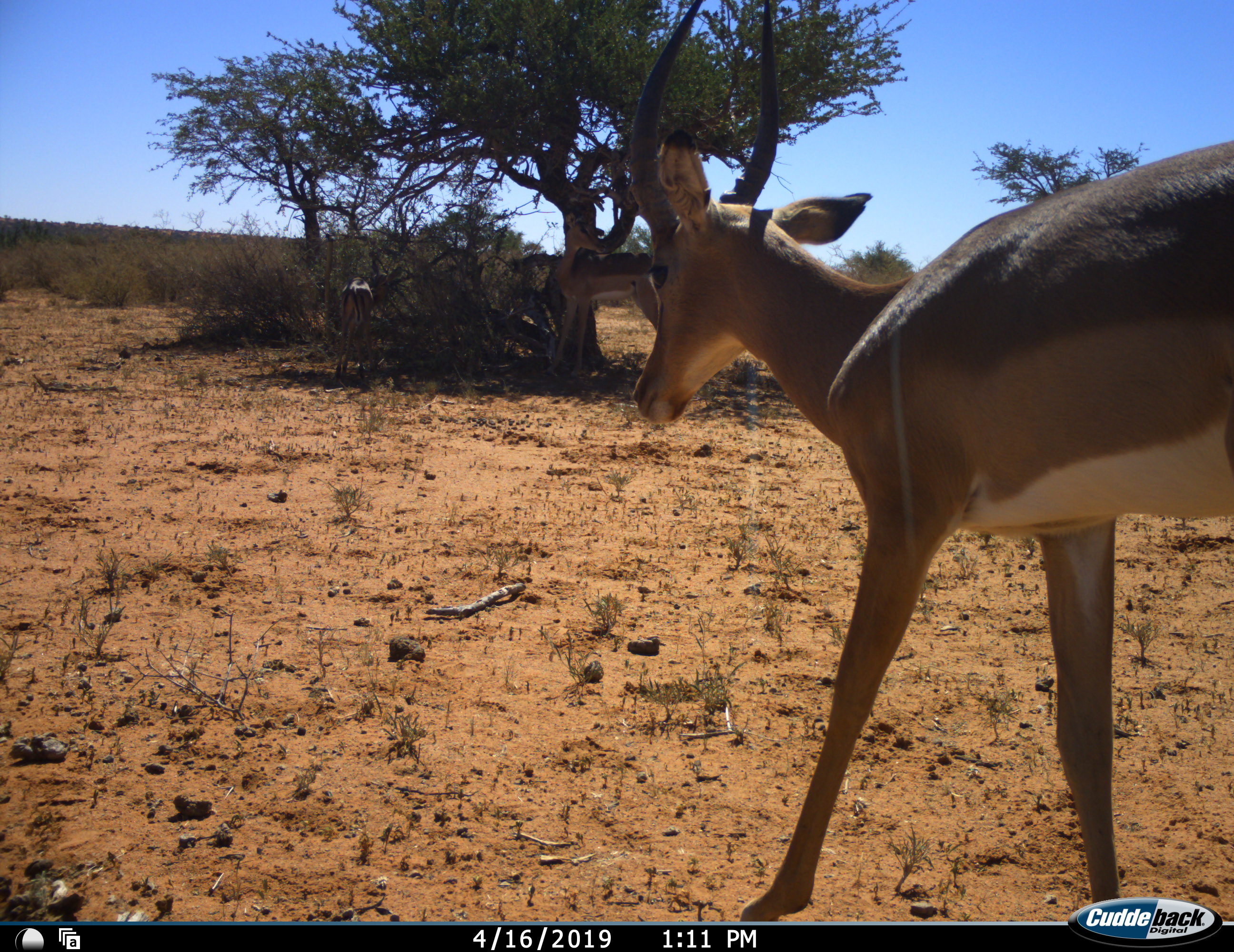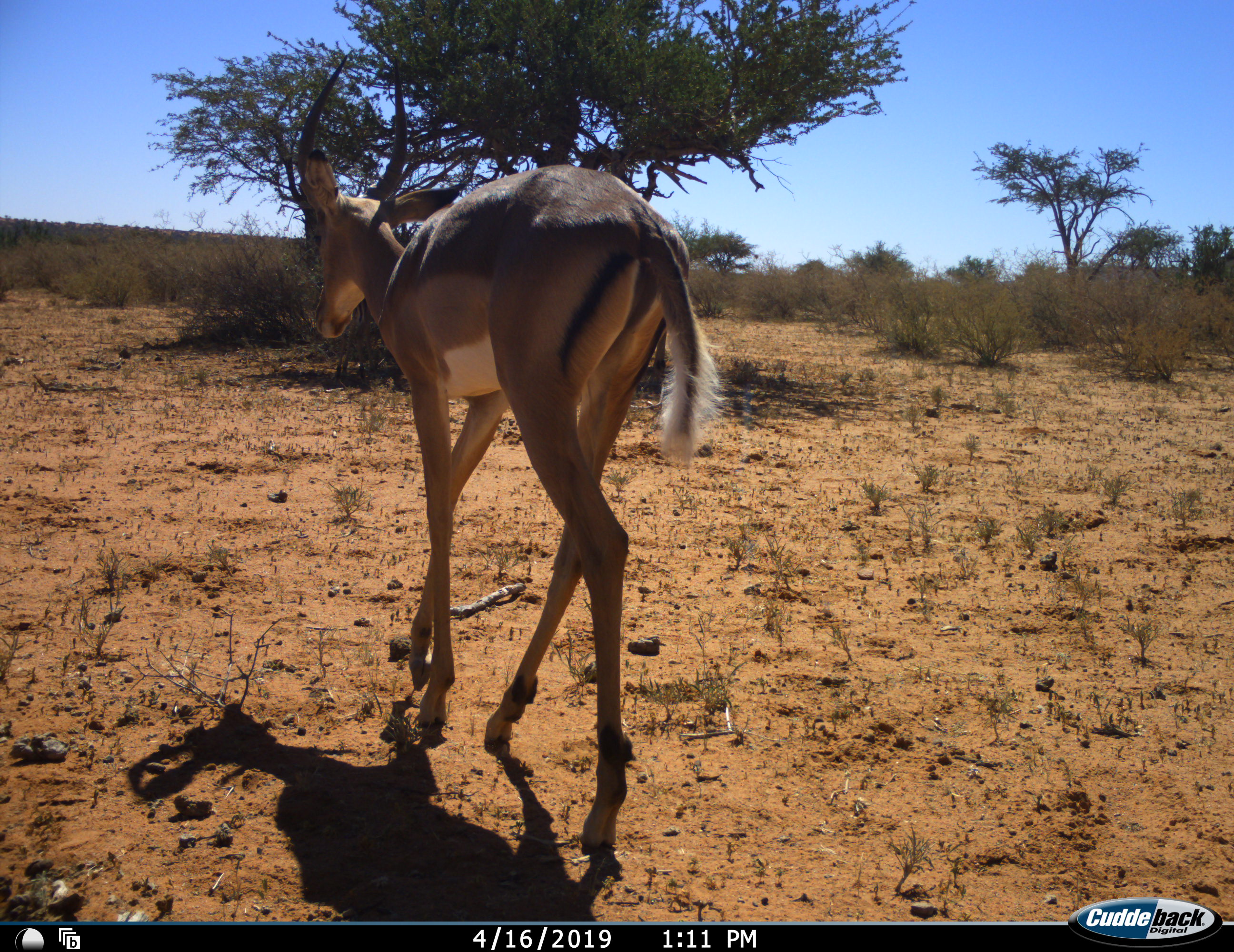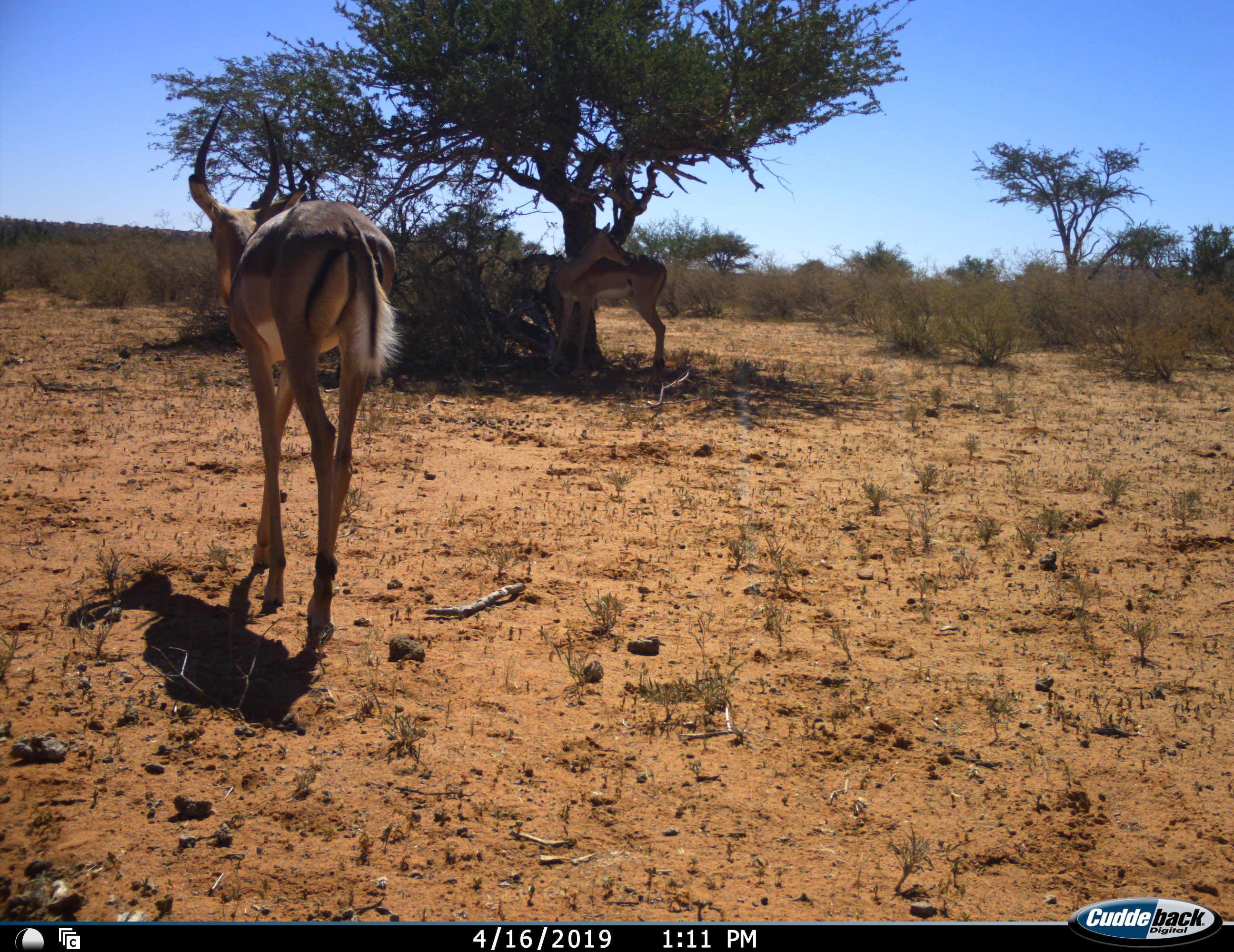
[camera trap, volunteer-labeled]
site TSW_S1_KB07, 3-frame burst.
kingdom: Animalia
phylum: Chordata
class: Mammalia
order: Artiodactyla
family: Bovidae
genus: Aepyceros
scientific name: Aepyceros melampus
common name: impala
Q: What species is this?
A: Impala (Aepyceros melampus).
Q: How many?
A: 3.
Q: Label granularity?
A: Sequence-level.